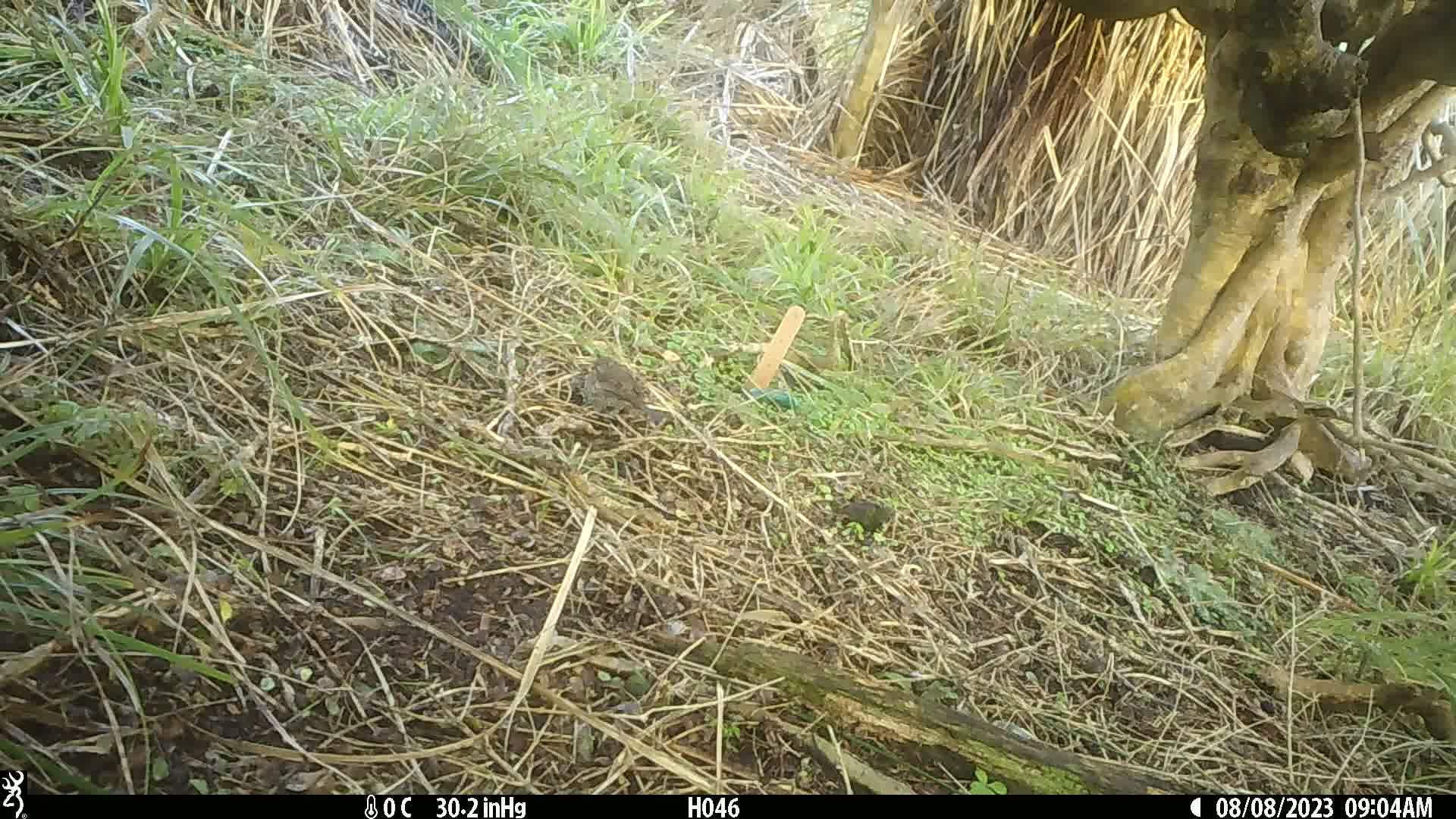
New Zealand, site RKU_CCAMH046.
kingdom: Animalia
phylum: Chordata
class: Aves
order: Passeriformes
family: Prunellidae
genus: Prunella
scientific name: Prunella modularis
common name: dunnock